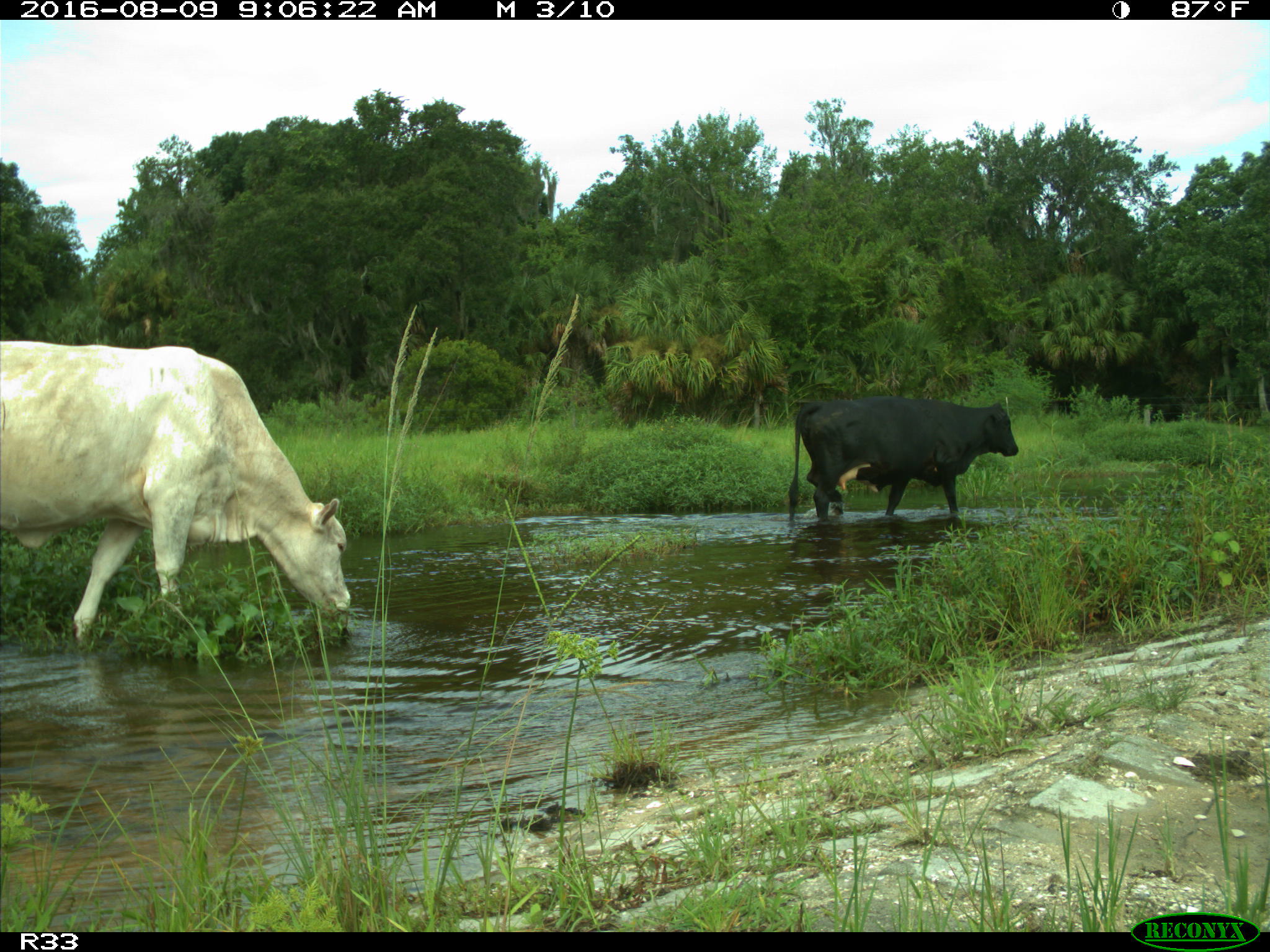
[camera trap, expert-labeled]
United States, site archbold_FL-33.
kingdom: Animalia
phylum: Chordata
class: Mammalia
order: Artiodactyla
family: Bovidae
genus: Bos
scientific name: Bos taurus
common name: domestic cow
Bos taurus (domestic cow).